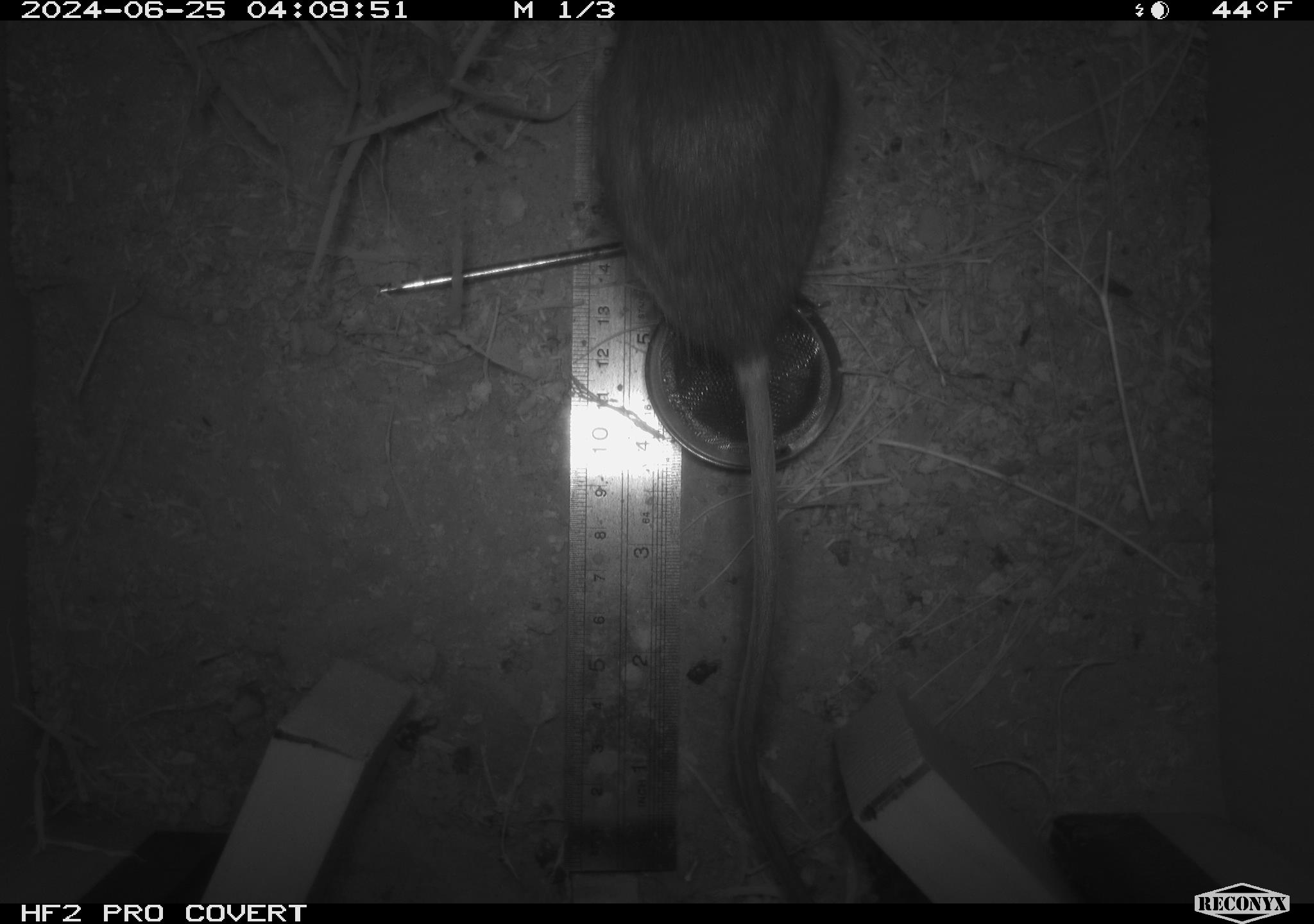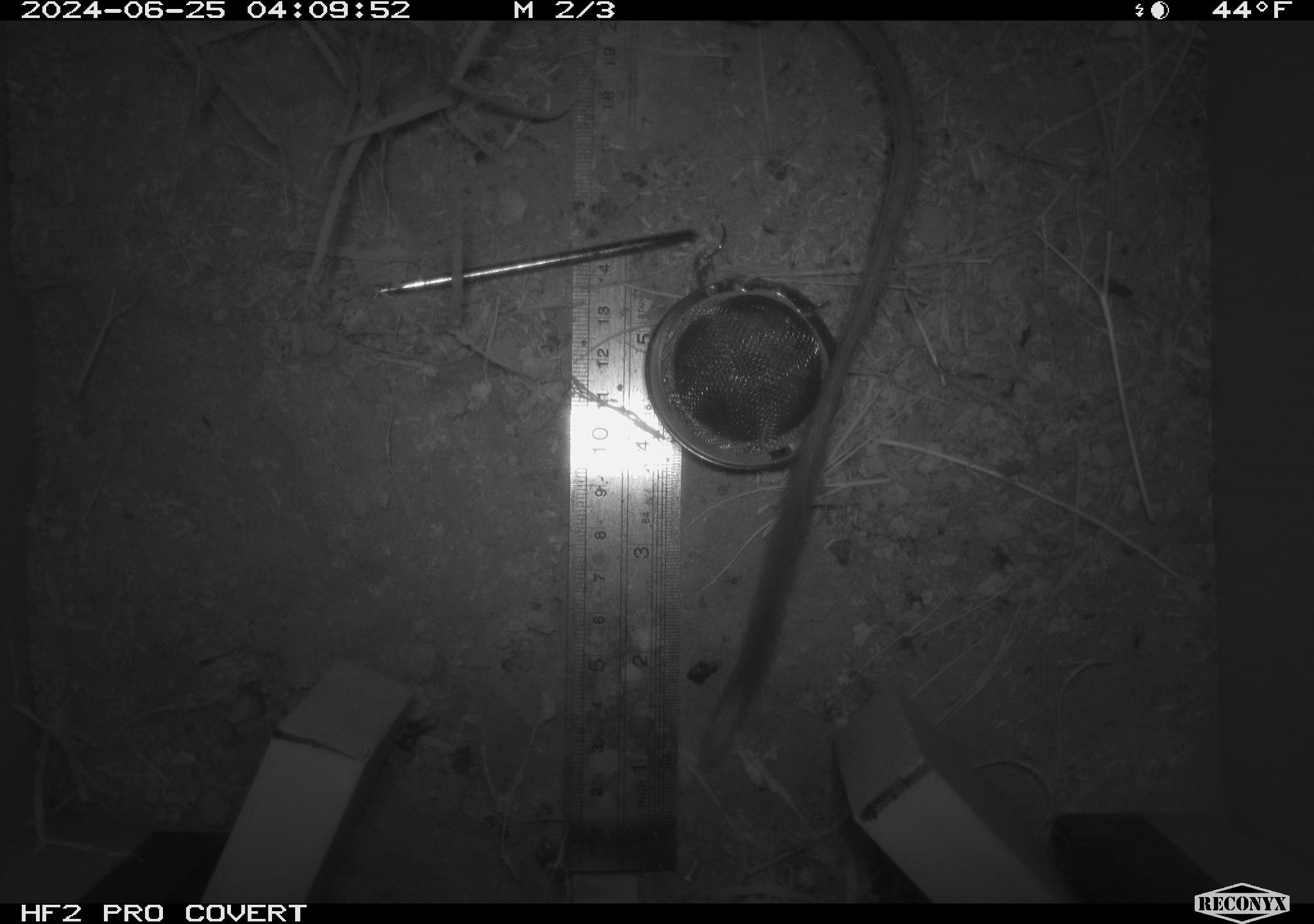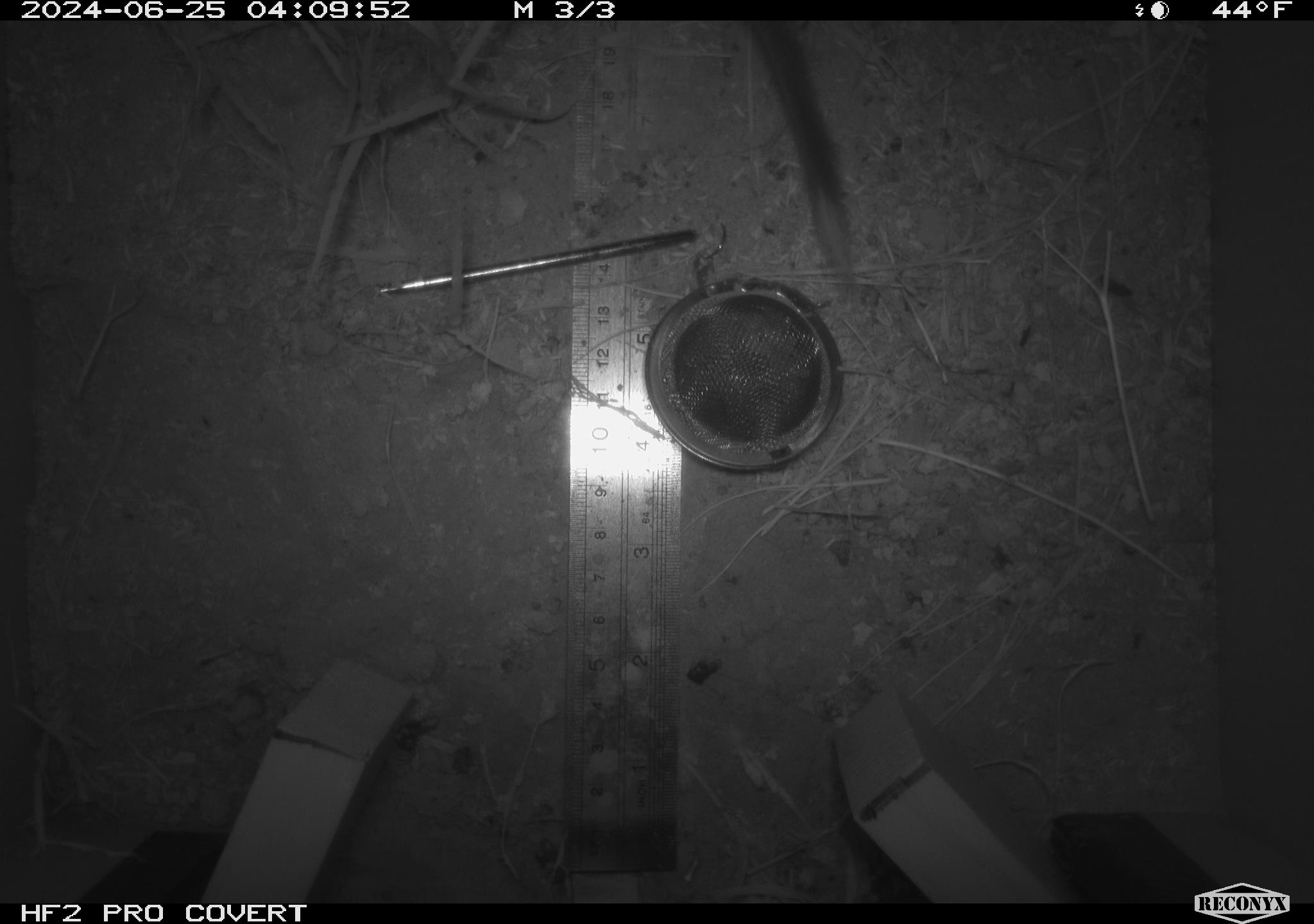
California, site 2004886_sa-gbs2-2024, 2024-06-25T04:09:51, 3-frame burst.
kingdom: Animalia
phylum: Chordata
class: Mammalia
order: Rodentia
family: Heteromyidae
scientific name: Heteromyidae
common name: kangaroo rats and pocket mice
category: heteromyidae family